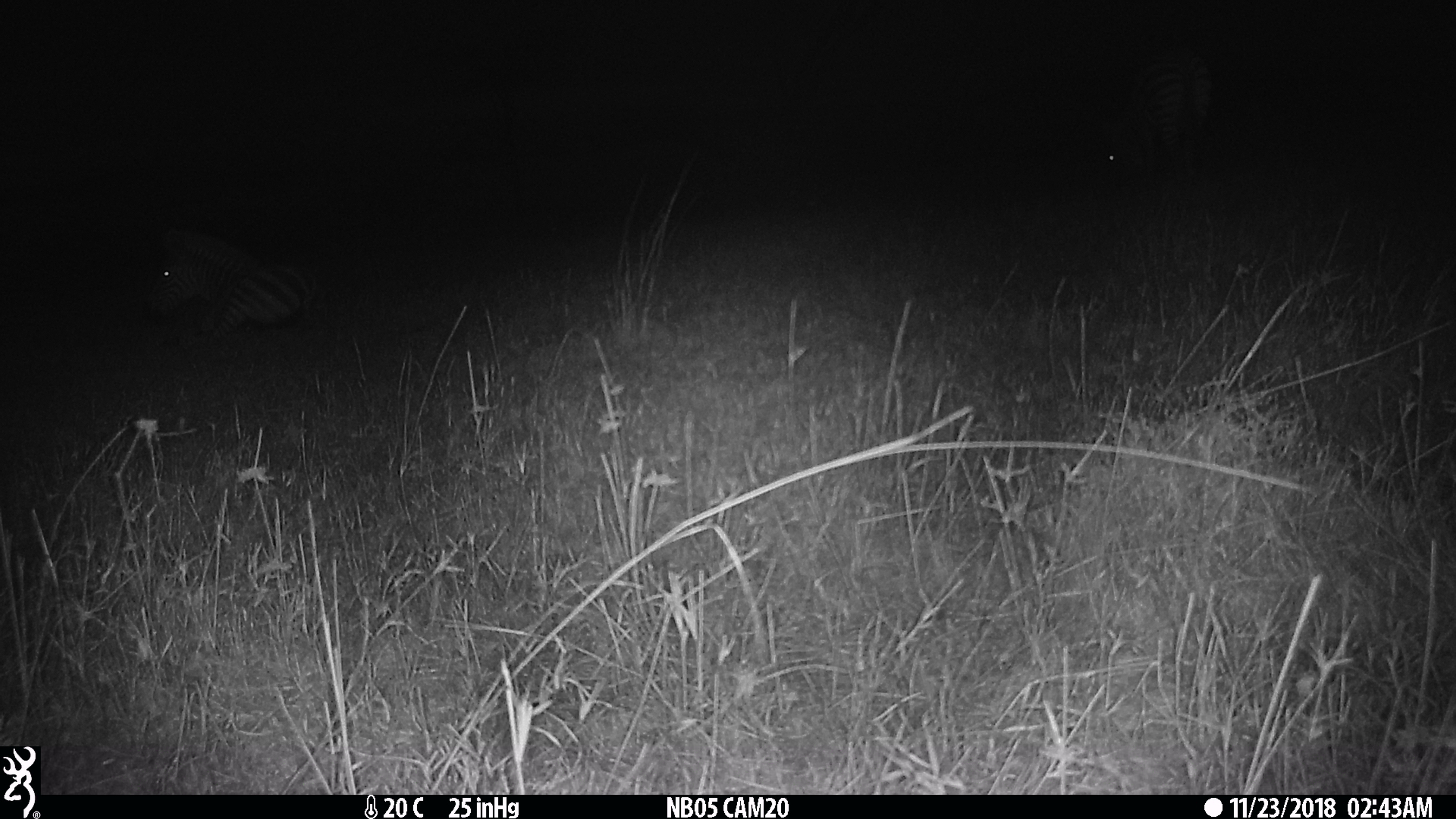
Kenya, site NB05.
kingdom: Animalia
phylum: Chordata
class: Mammalia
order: Perissodactyla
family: Equidae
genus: Equus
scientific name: Equus quagga burchellii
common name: burchell's zebra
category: zebra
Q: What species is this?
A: Zebra (burchell's zebra) (Equus quagga burchellii).